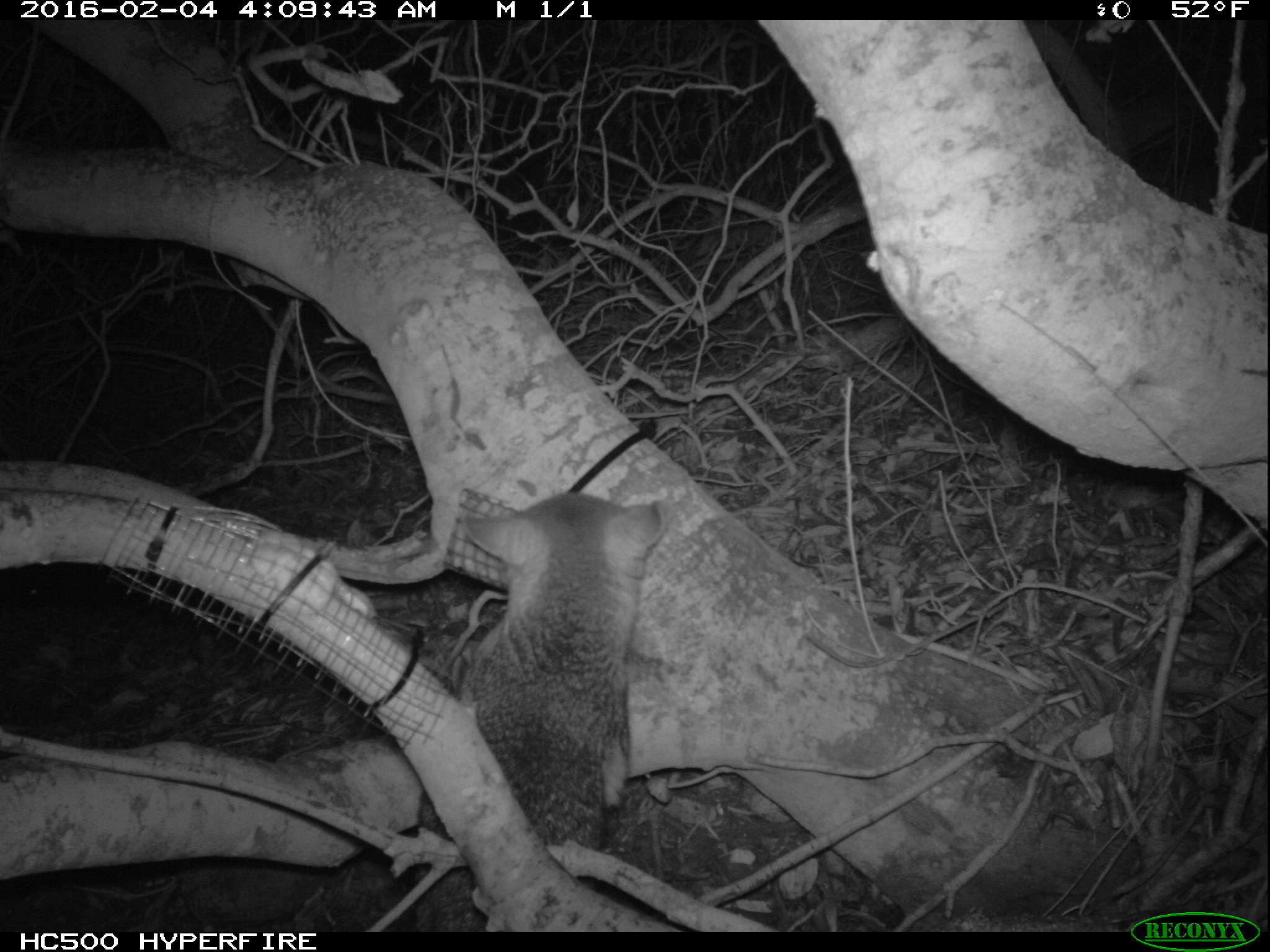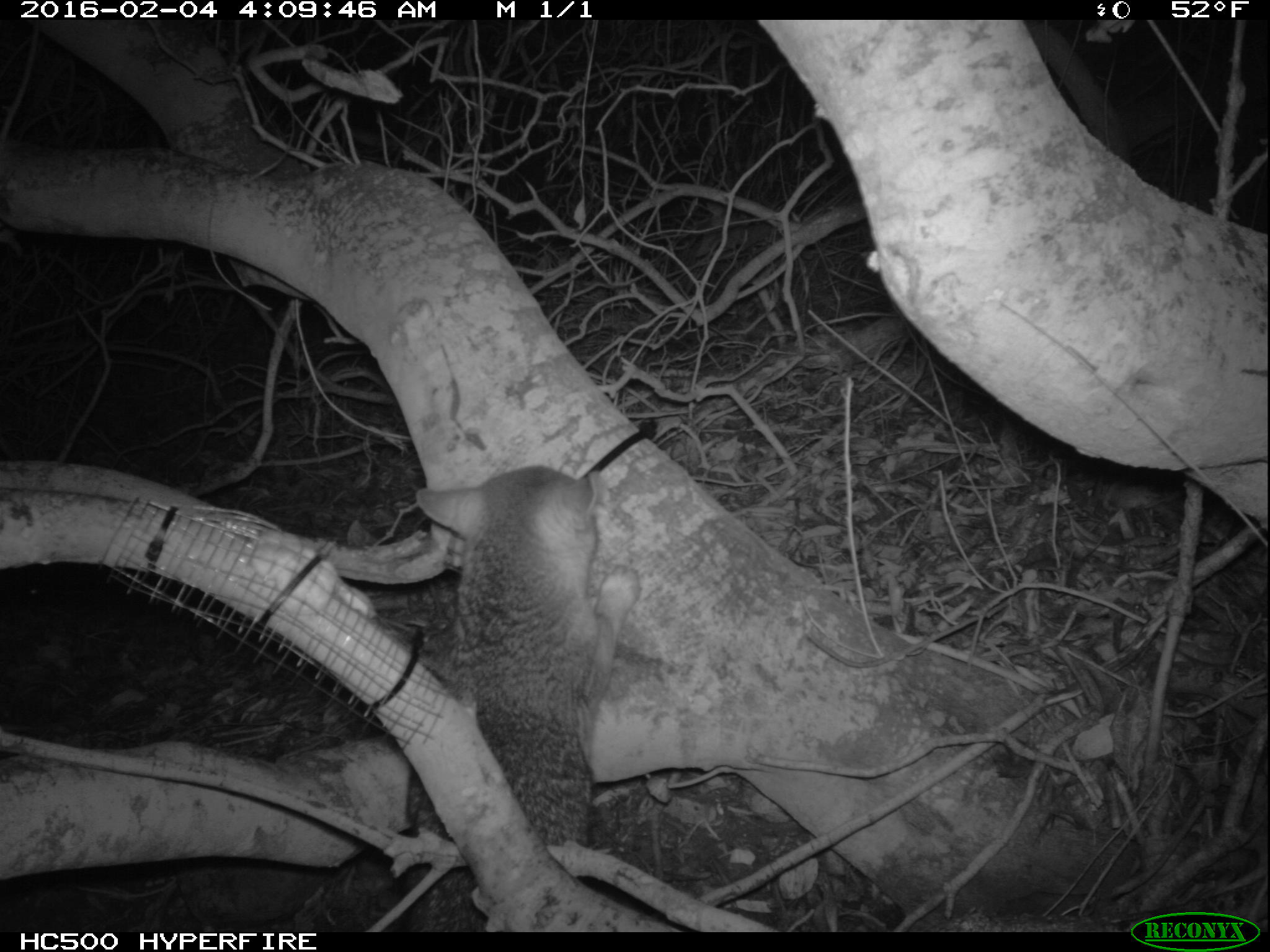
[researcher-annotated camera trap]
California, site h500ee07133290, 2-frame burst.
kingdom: Animalia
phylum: Chordata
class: Mammalia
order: Carnivora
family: Canidae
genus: Urocyon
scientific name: Urocyon littoralis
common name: island fox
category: fox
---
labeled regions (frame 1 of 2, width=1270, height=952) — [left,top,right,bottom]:
fox: [419,494,665,933]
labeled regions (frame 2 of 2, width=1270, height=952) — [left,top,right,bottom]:
fox: [403,465,639,933]